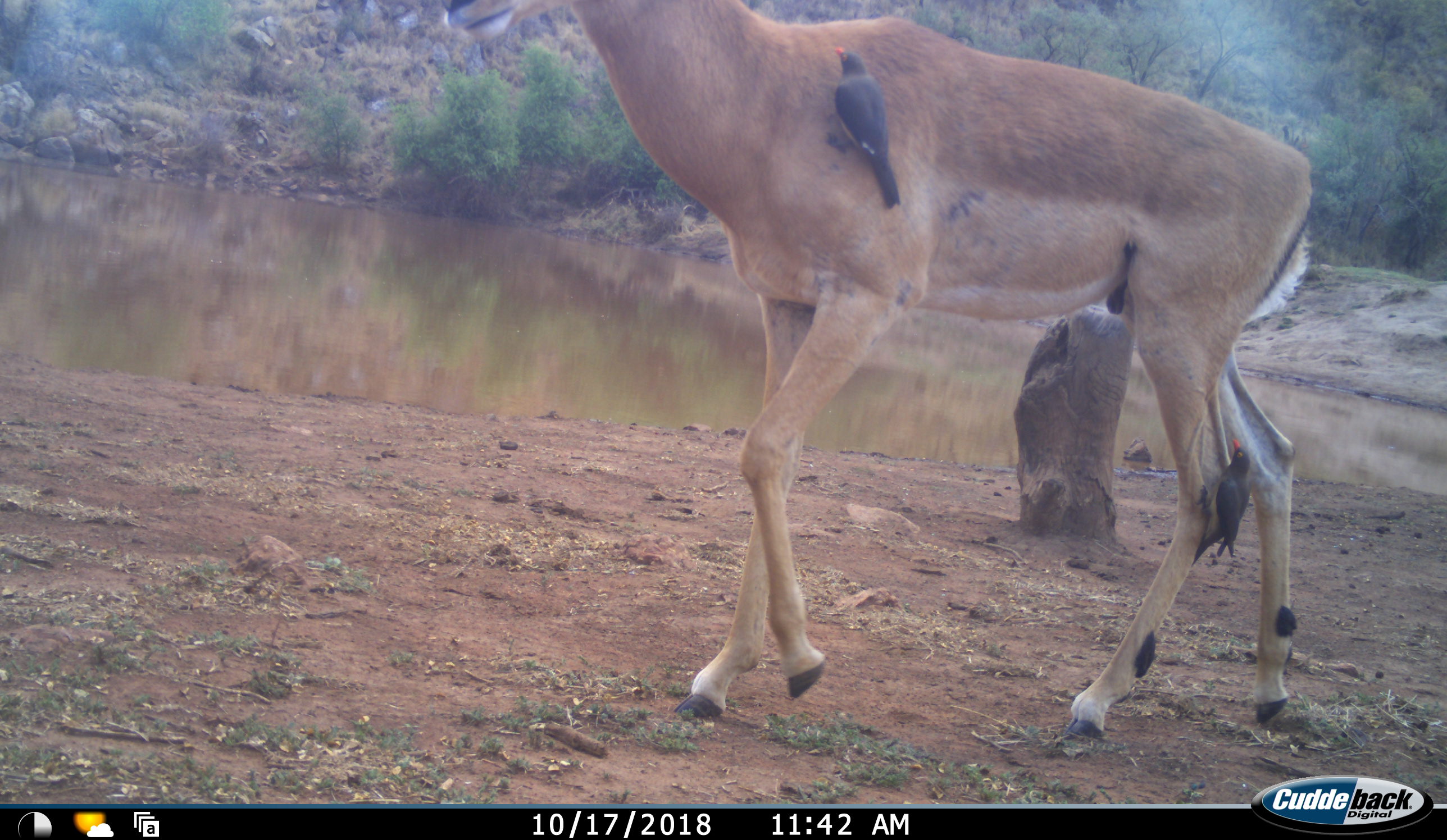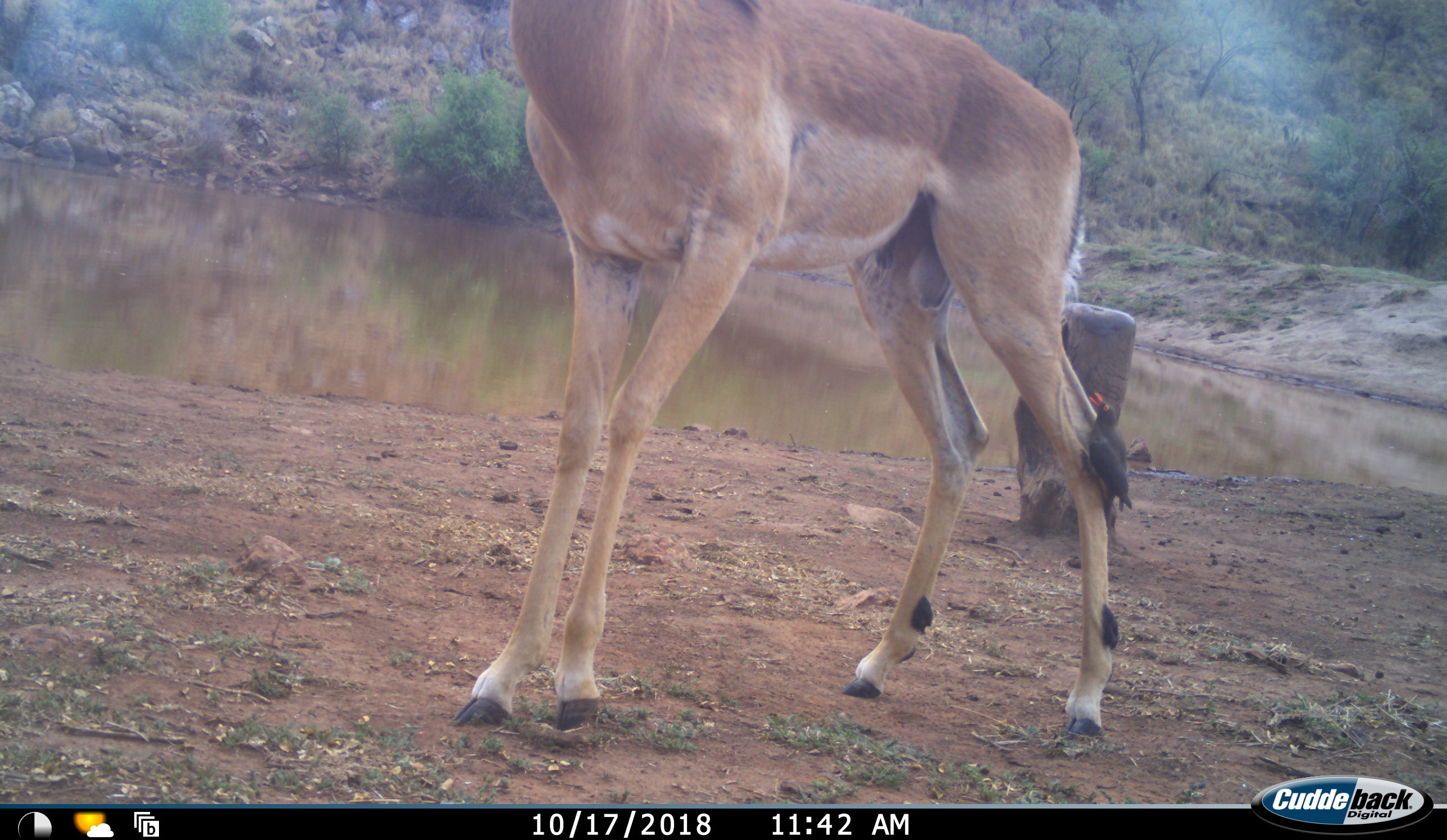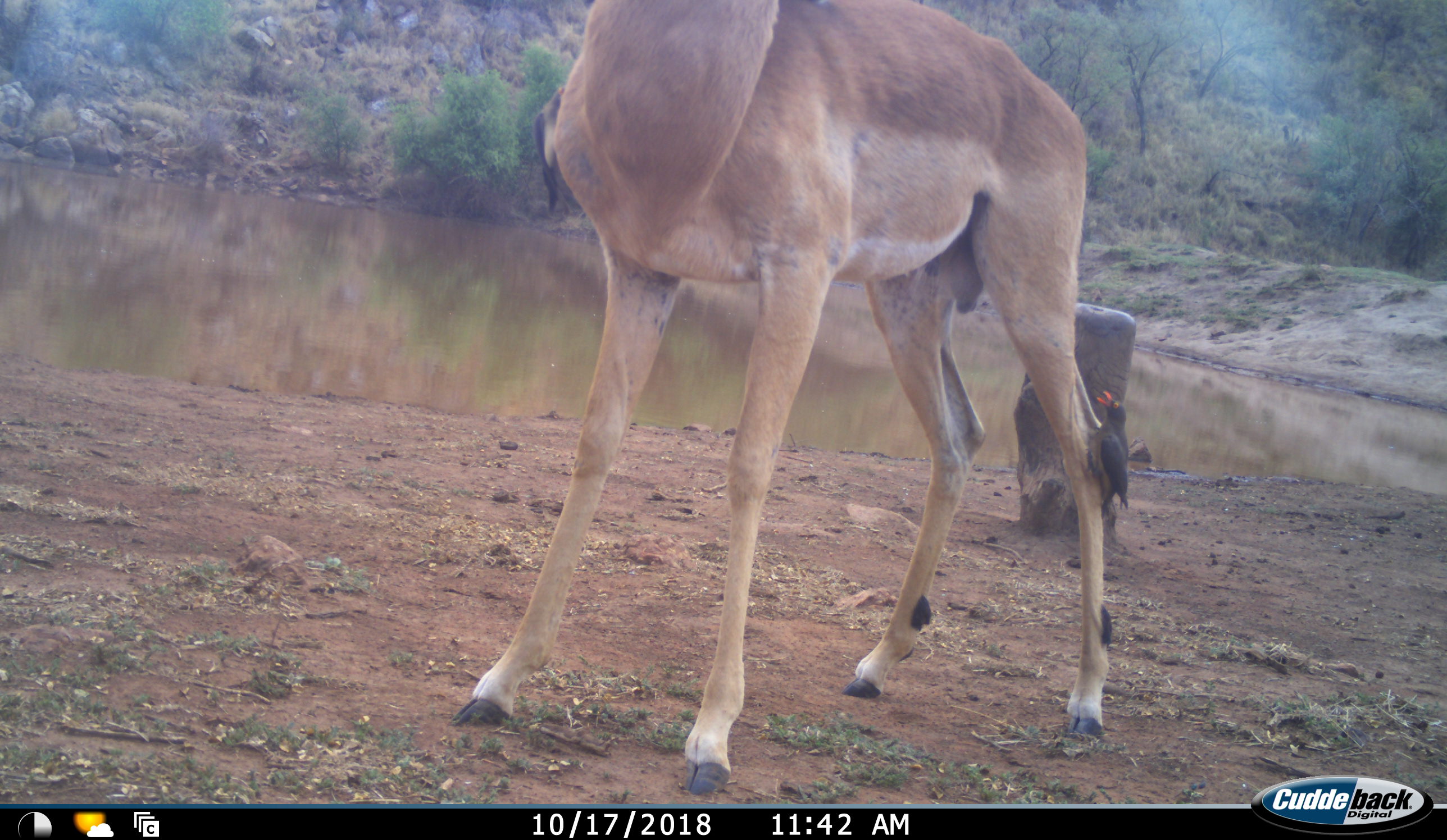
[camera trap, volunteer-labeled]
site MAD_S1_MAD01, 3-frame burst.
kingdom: Animalia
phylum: Chordata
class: Aves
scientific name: Aves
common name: bird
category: birdother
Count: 2.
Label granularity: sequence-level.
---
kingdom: Animalia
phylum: Chordata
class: Mammalia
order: Artiodactyla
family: Bovidae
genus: Aepyceros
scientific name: Aepyceros melampus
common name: impala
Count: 1.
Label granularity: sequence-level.